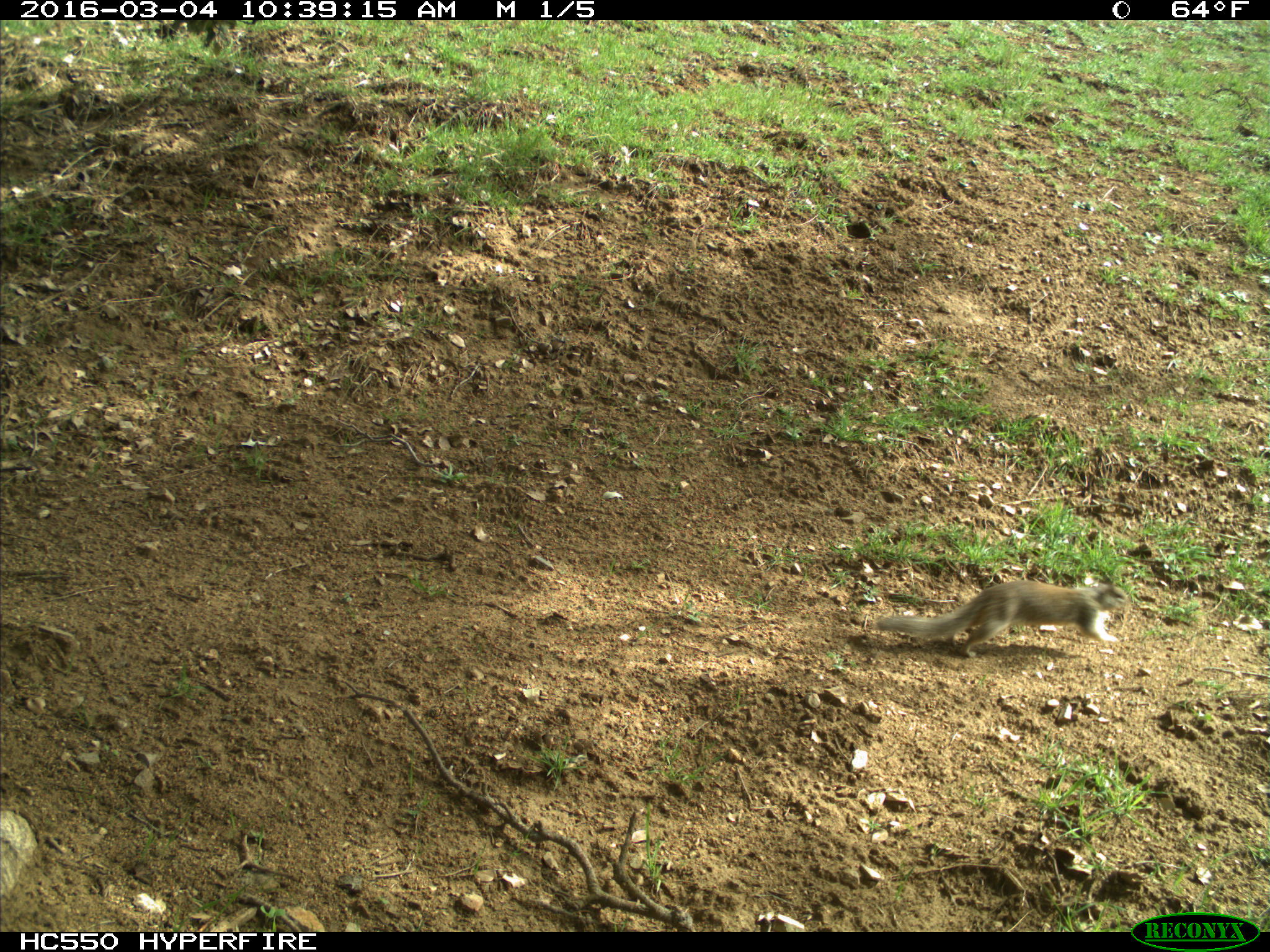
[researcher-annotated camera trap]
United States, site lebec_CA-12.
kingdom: Animalia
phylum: Chordata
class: Mammalia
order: Rodentia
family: Sciuridae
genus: Otospermophilus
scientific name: Otospermophilus beecheyi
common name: california ground squirrel